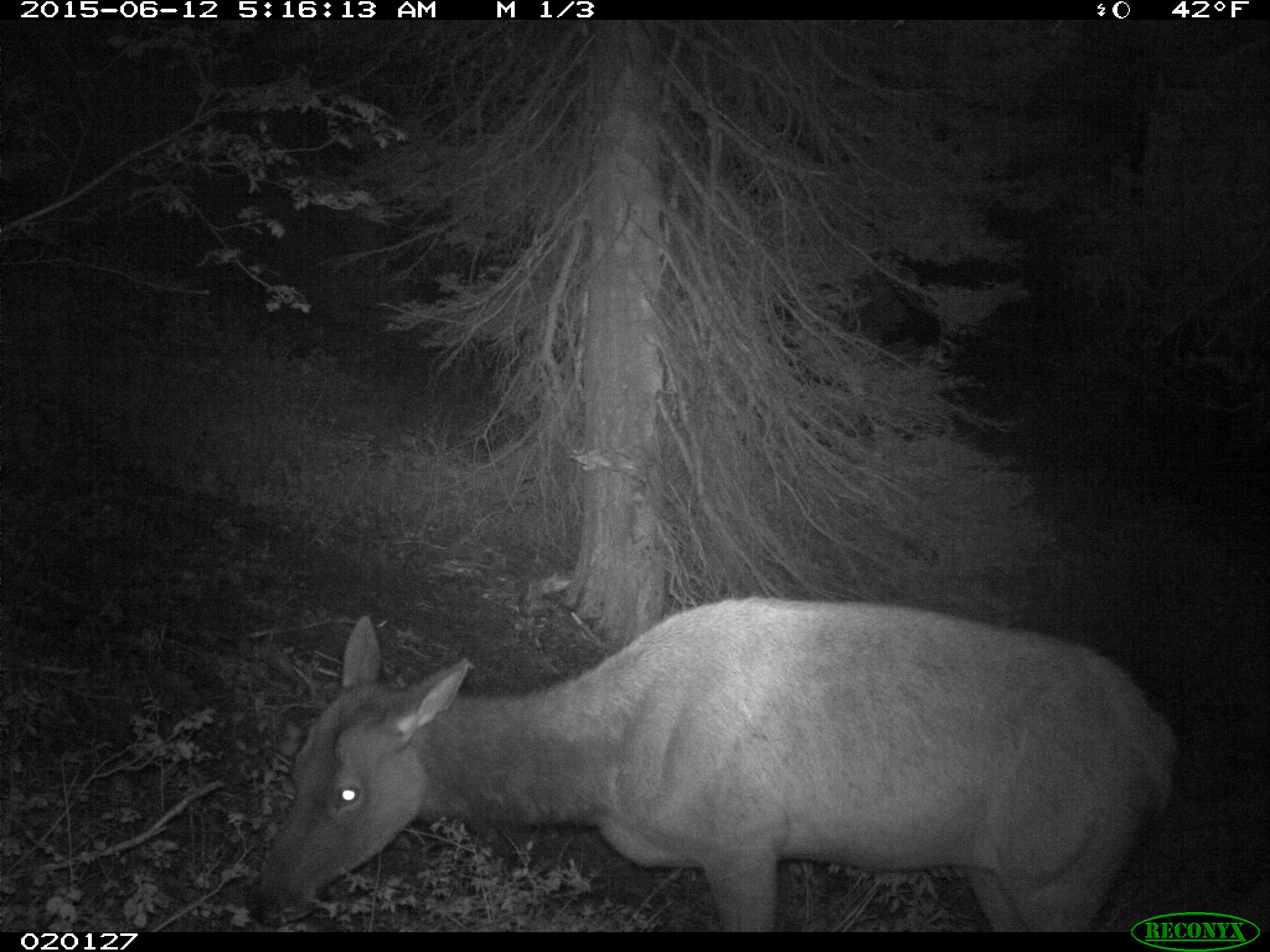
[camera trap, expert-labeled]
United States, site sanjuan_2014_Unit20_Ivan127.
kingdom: Animalia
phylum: Chordata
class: Mammalia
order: Artiodactyla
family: Cervidae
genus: Cervus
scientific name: Cervus elaphus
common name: red deer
Cervus elaphus (red deer).